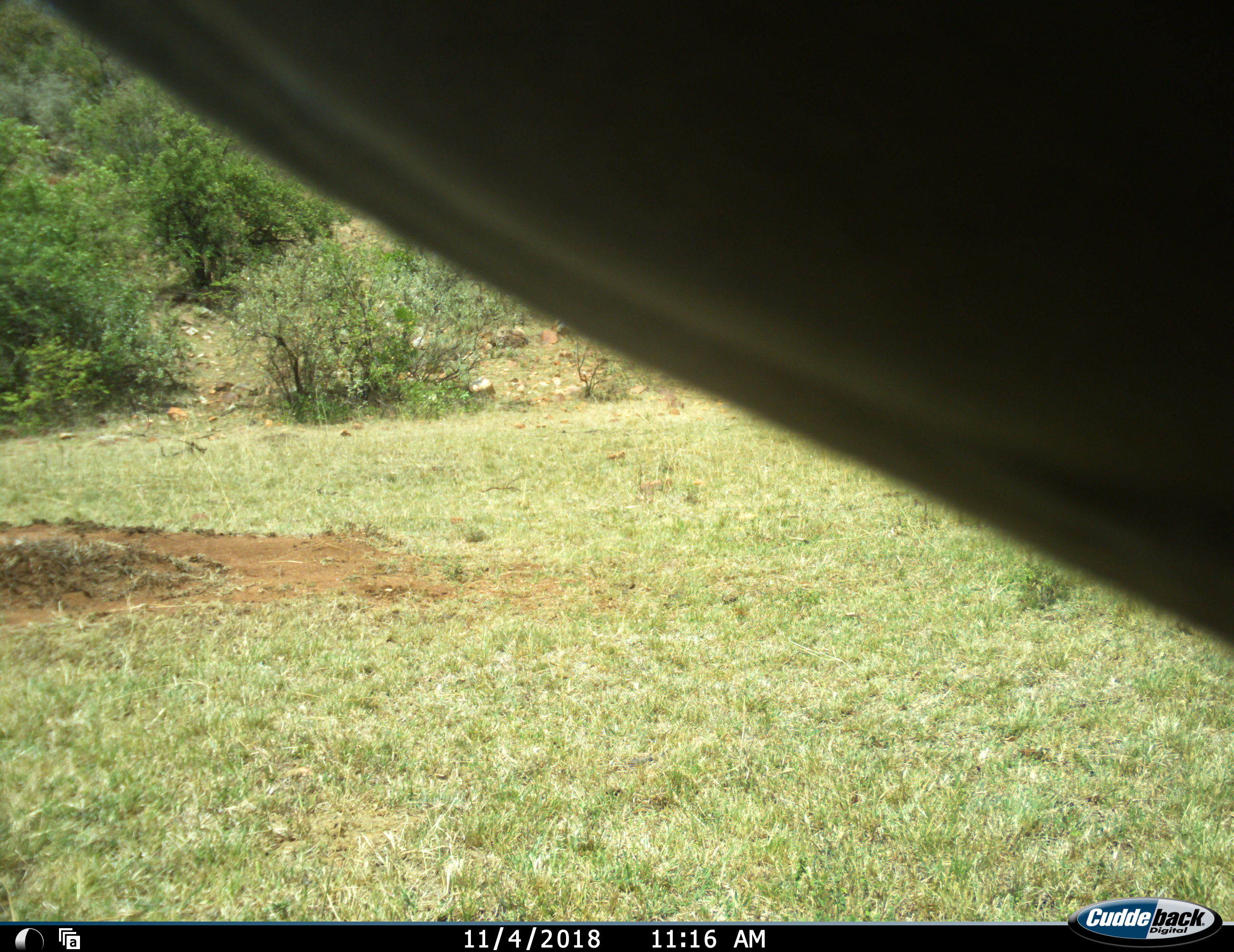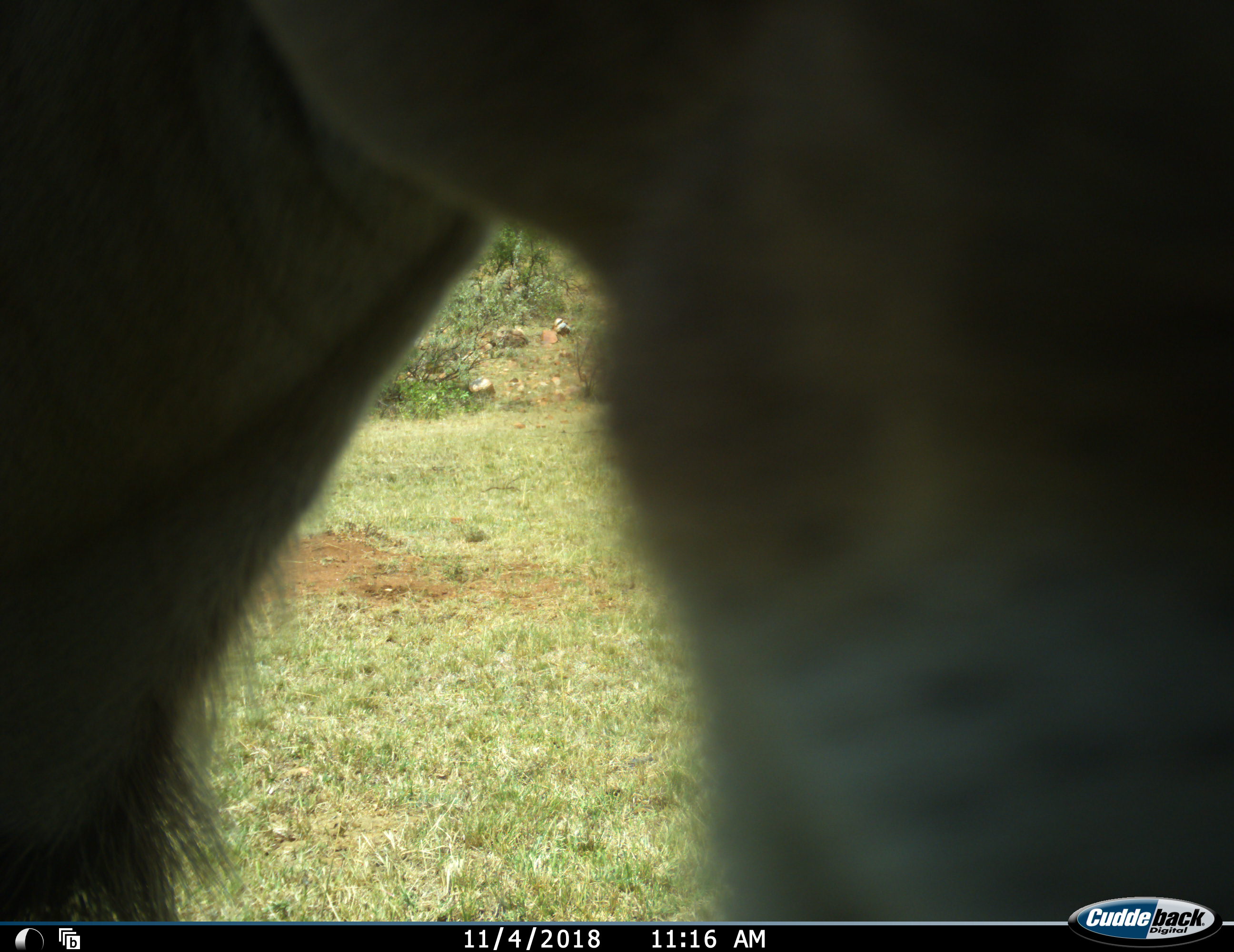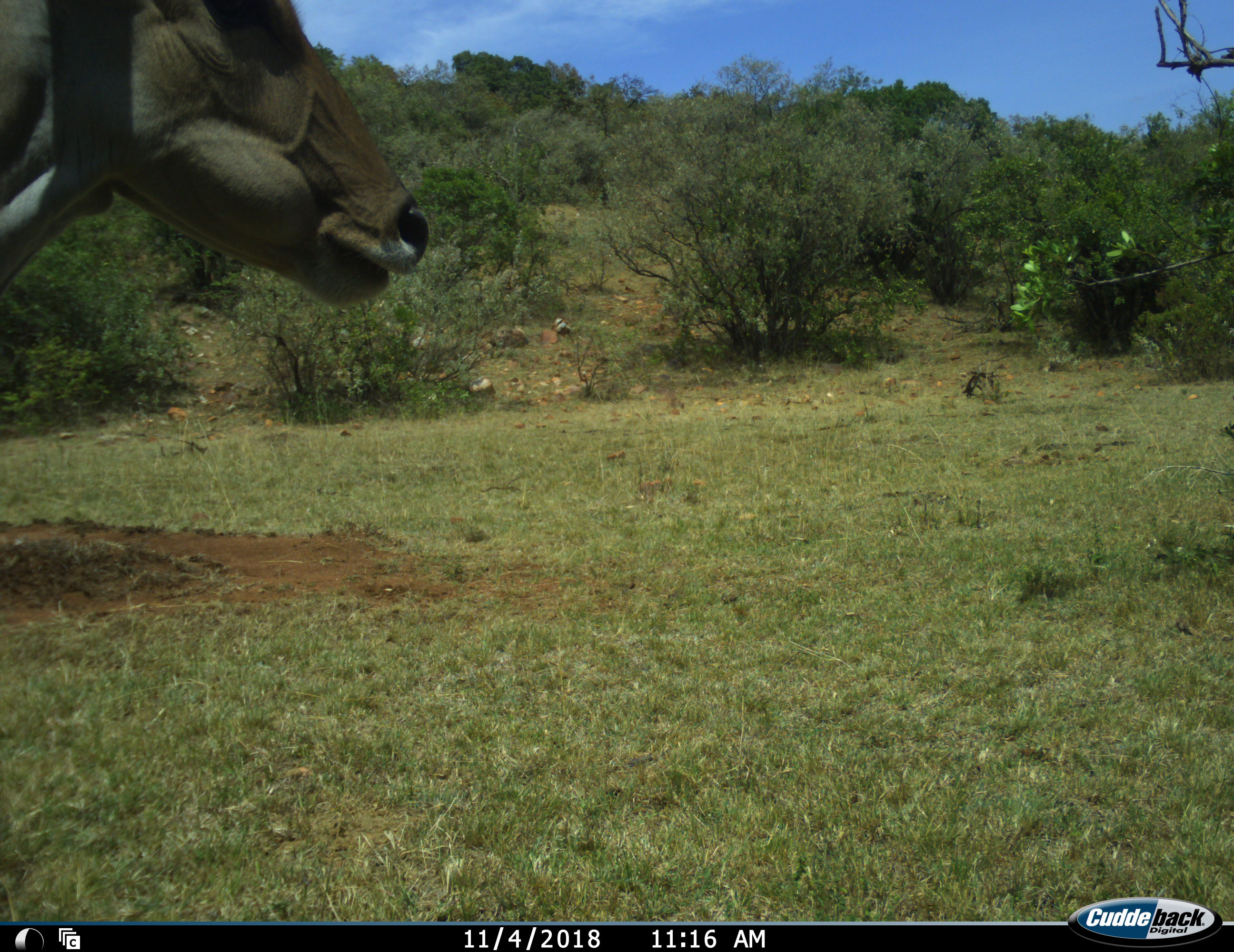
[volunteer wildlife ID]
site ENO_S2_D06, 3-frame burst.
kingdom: Animalia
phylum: Chordata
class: Mammalia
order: Artiodactyla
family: Bovidae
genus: Tragelaphus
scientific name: Tragelaphus oryx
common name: eland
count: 1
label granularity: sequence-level